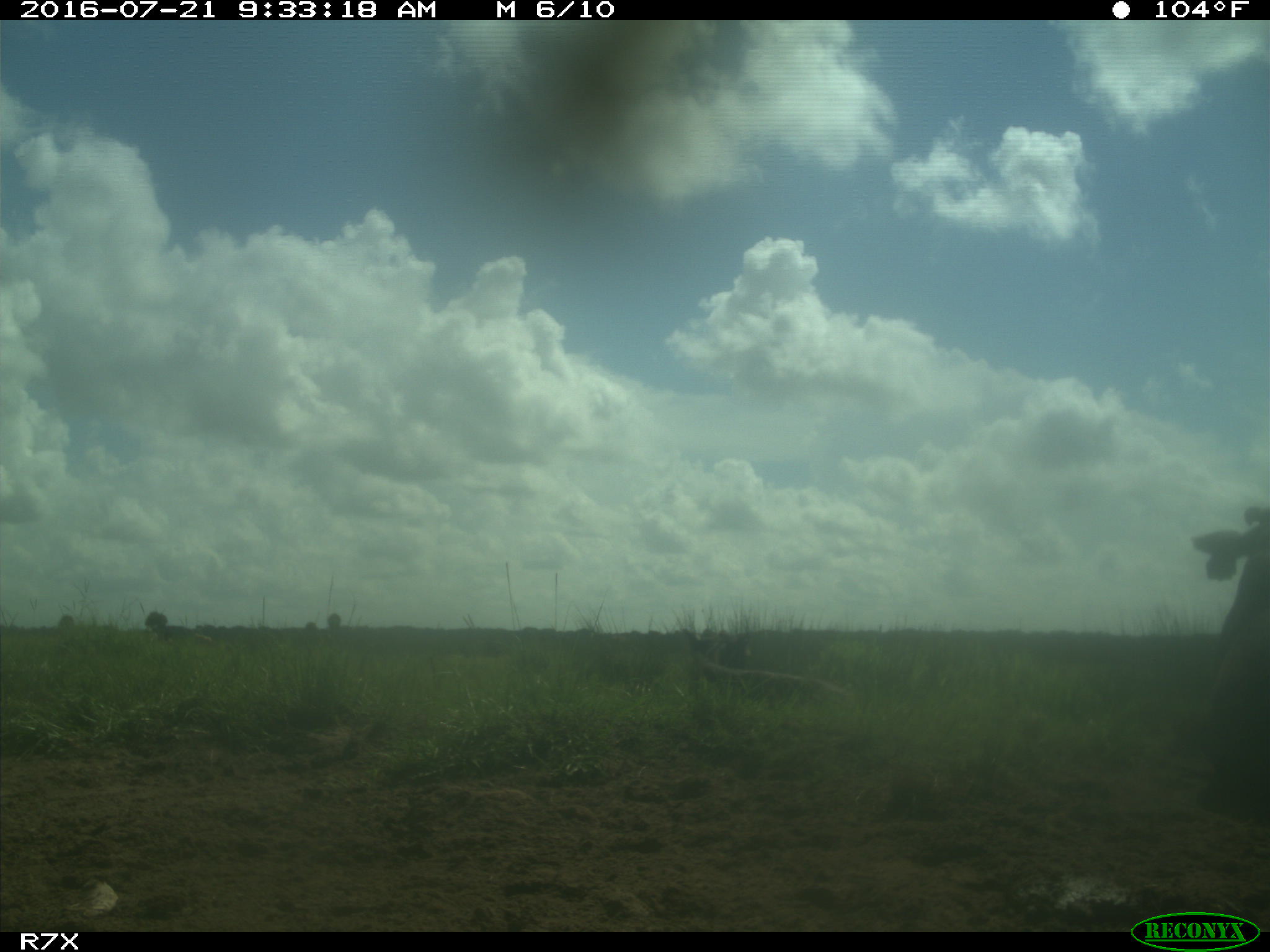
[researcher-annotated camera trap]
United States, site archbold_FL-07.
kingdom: Animalia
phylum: Chordata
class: Mammalia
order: Artiodactyla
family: Bovidae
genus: Bos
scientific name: Bos taurus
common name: domestic cow